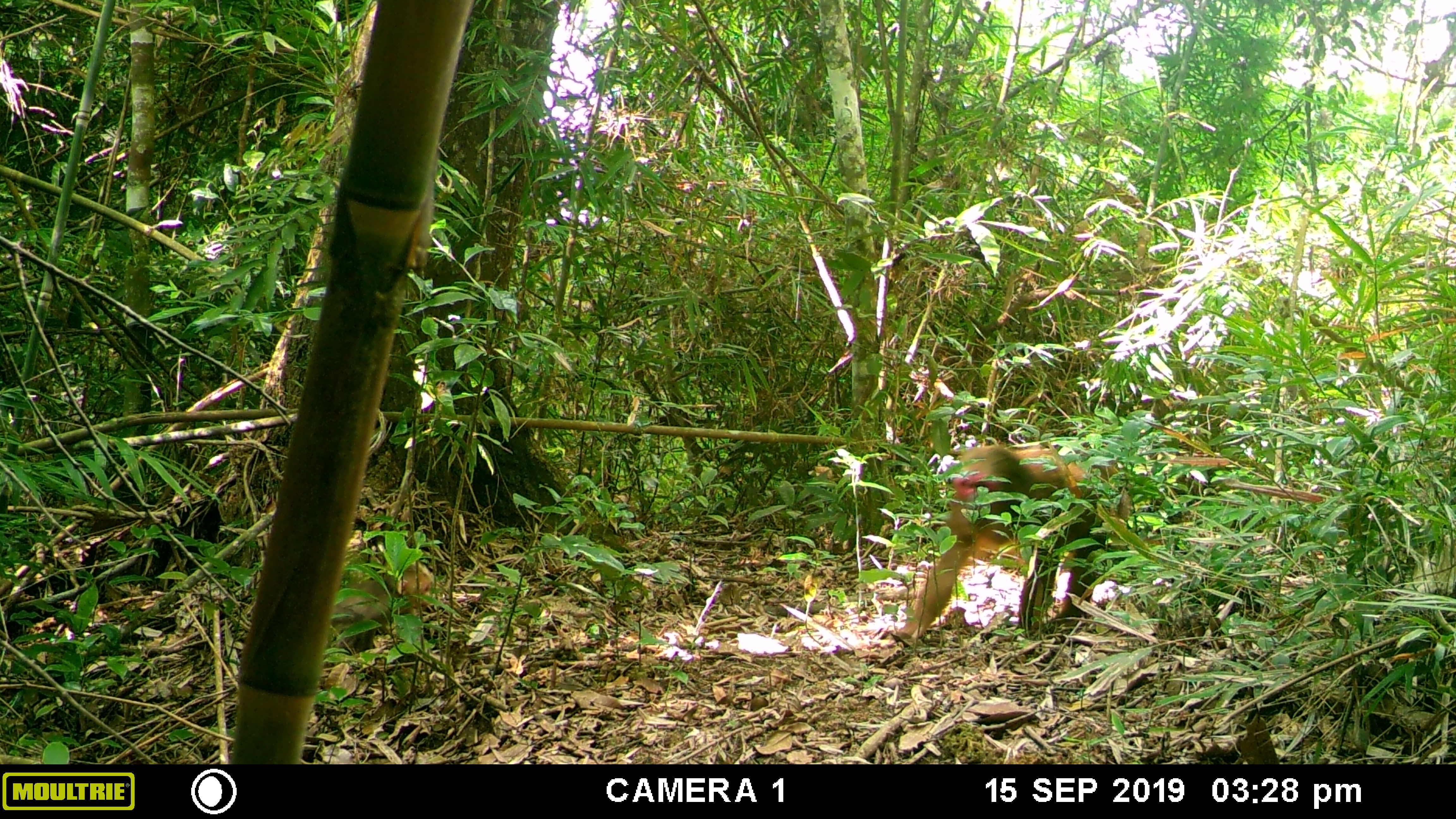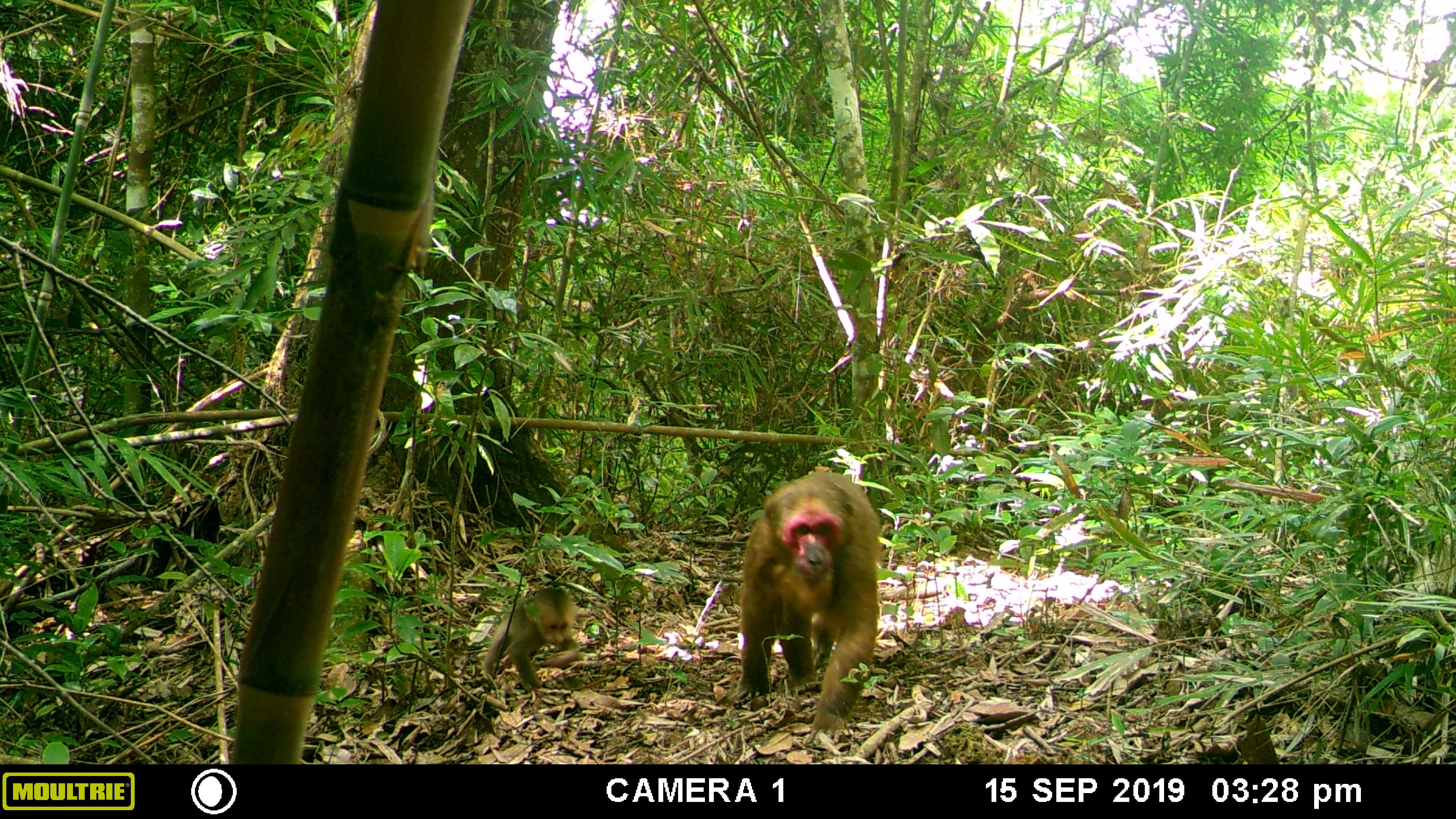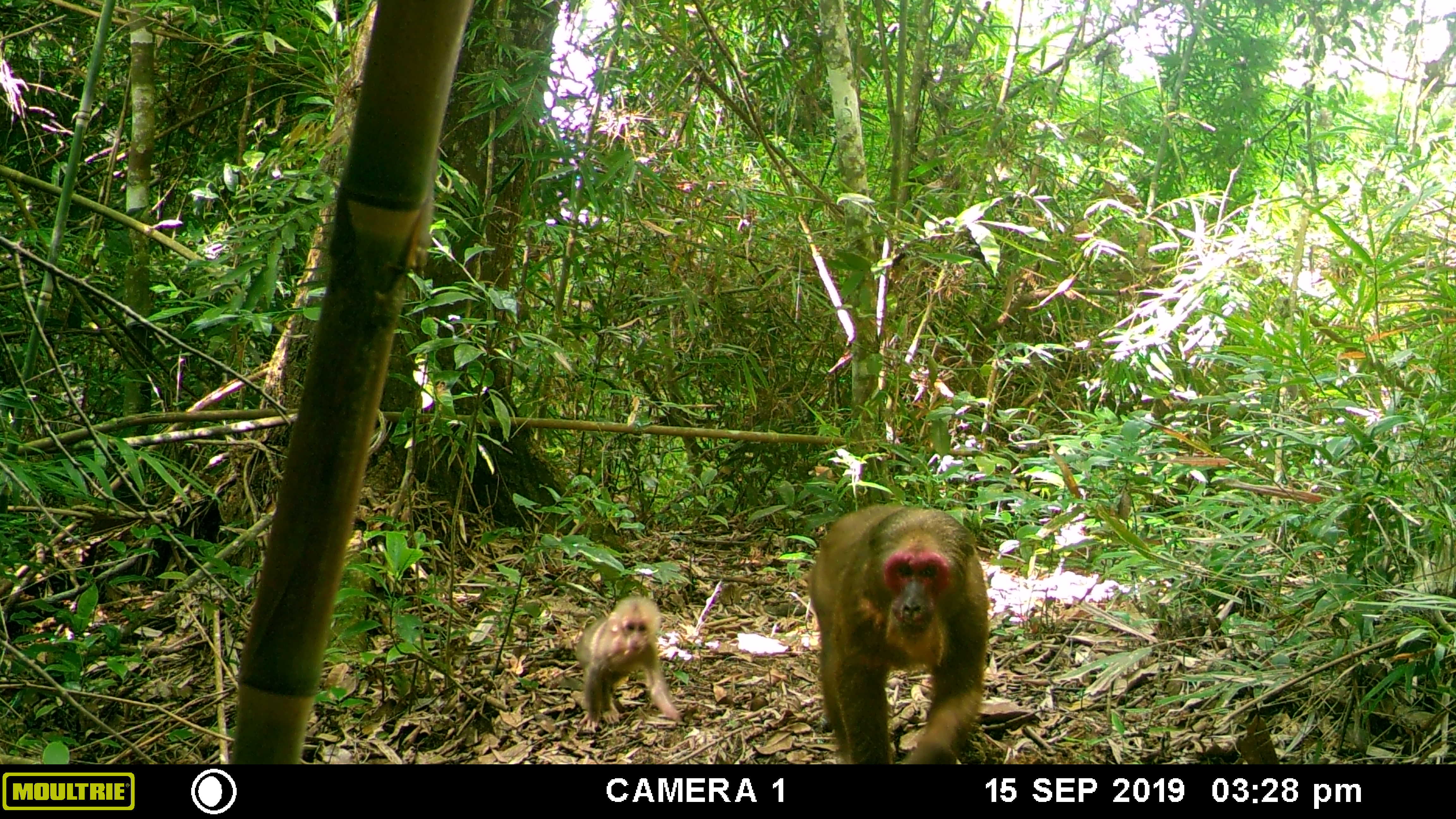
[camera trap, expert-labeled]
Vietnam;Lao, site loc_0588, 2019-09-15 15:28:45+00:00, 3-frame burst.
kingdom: Animalia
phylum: Chordata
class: Mammalia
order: Primates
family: Cercopithecidae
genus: Macaca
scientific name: Macaca arctoides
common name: stump-tailed macaque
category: stump tailed macaque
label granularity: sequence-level